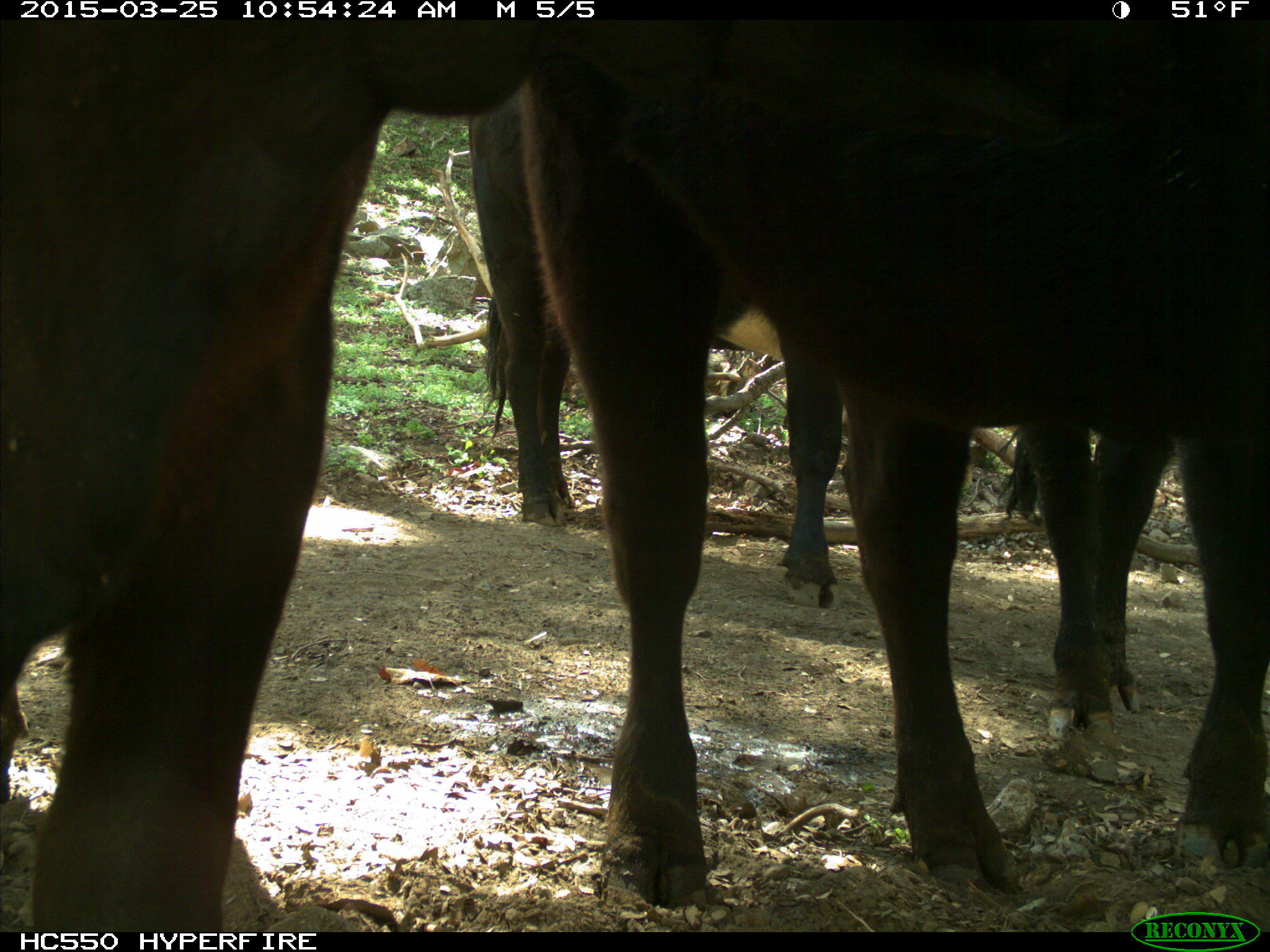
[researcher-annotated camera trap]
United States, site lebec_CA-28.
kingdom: Animalia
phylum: Chordata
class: Mammalia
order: Artiodactyla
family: Bovidae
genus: Bos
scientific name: Bos taurus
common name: domestic cow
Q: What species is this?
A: Bos taurus (domestic cow).